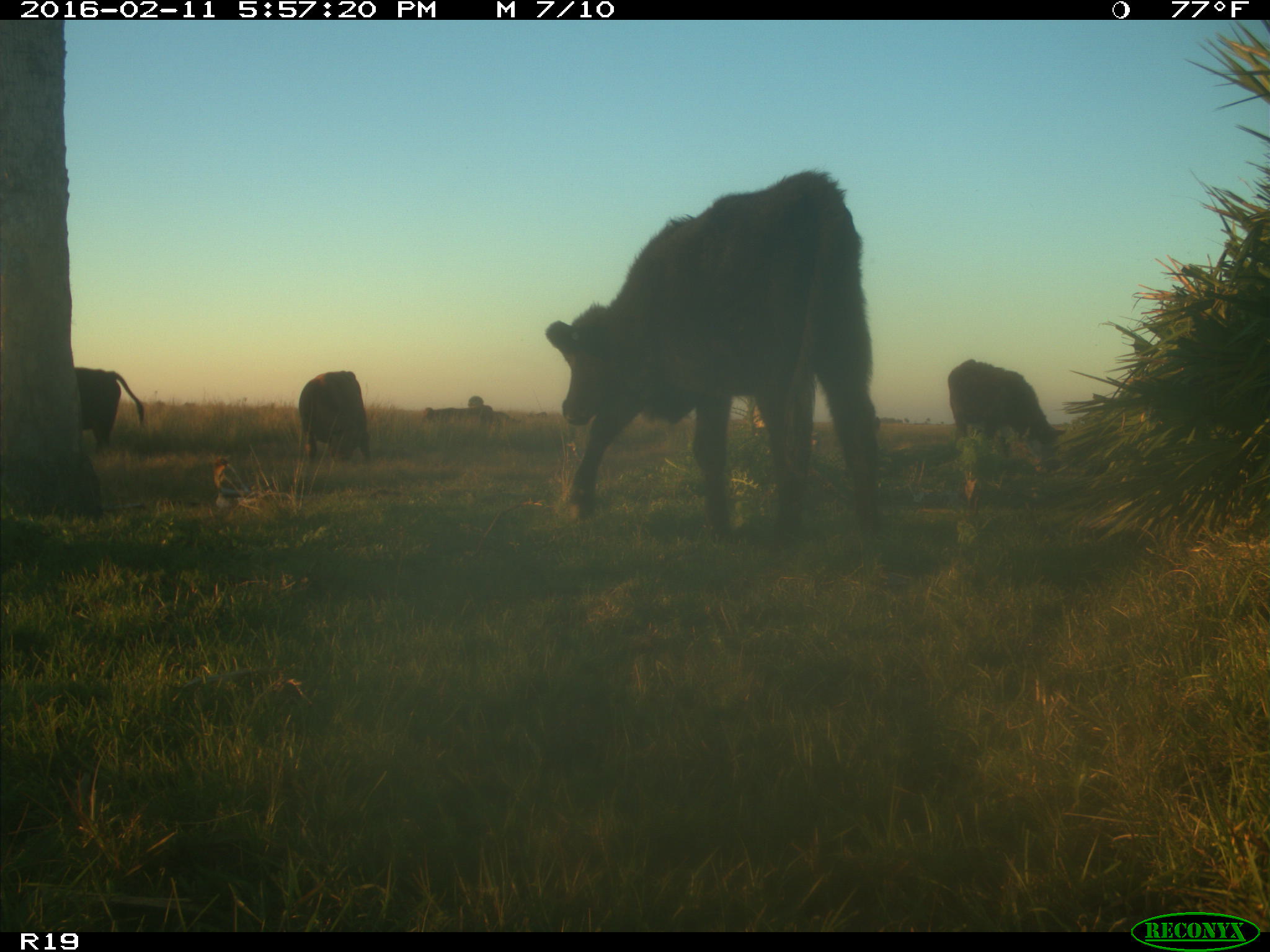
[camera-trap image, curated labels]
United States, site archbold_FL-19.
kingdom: Animalia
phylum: Chordata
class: Mammalia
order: Artiodactyla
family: Bovidae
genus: Bos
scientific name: Bos taurus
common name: domestic cow